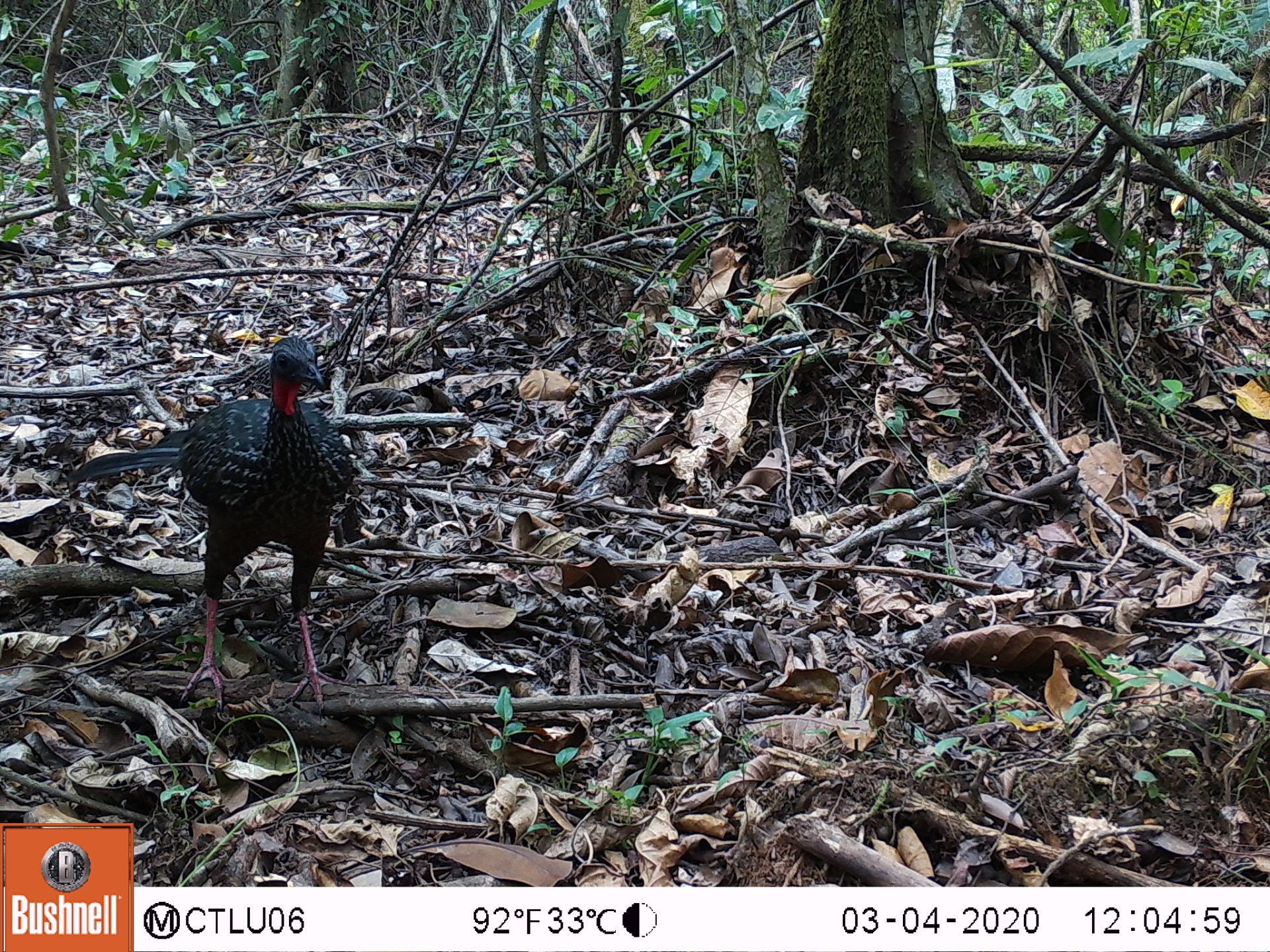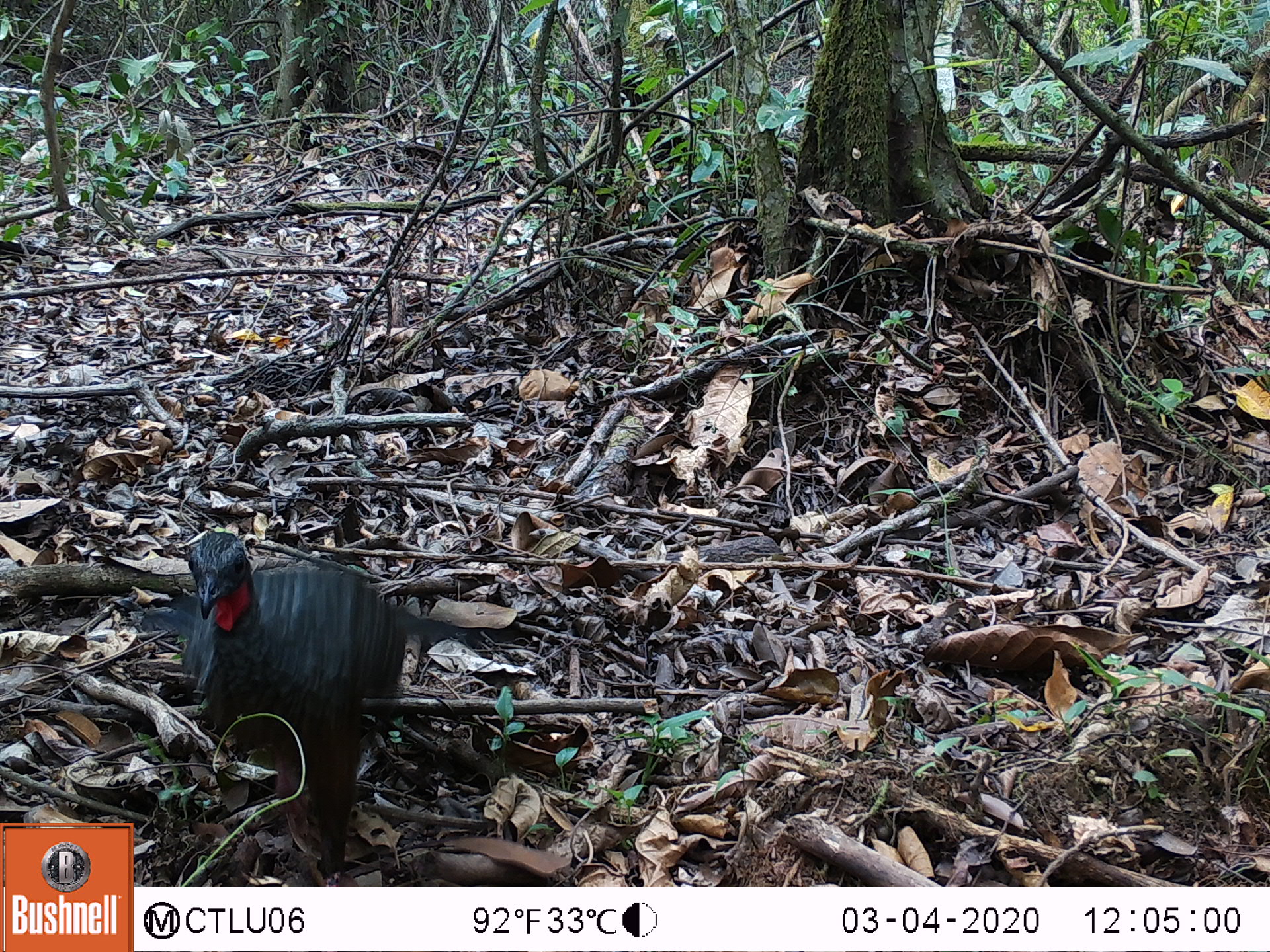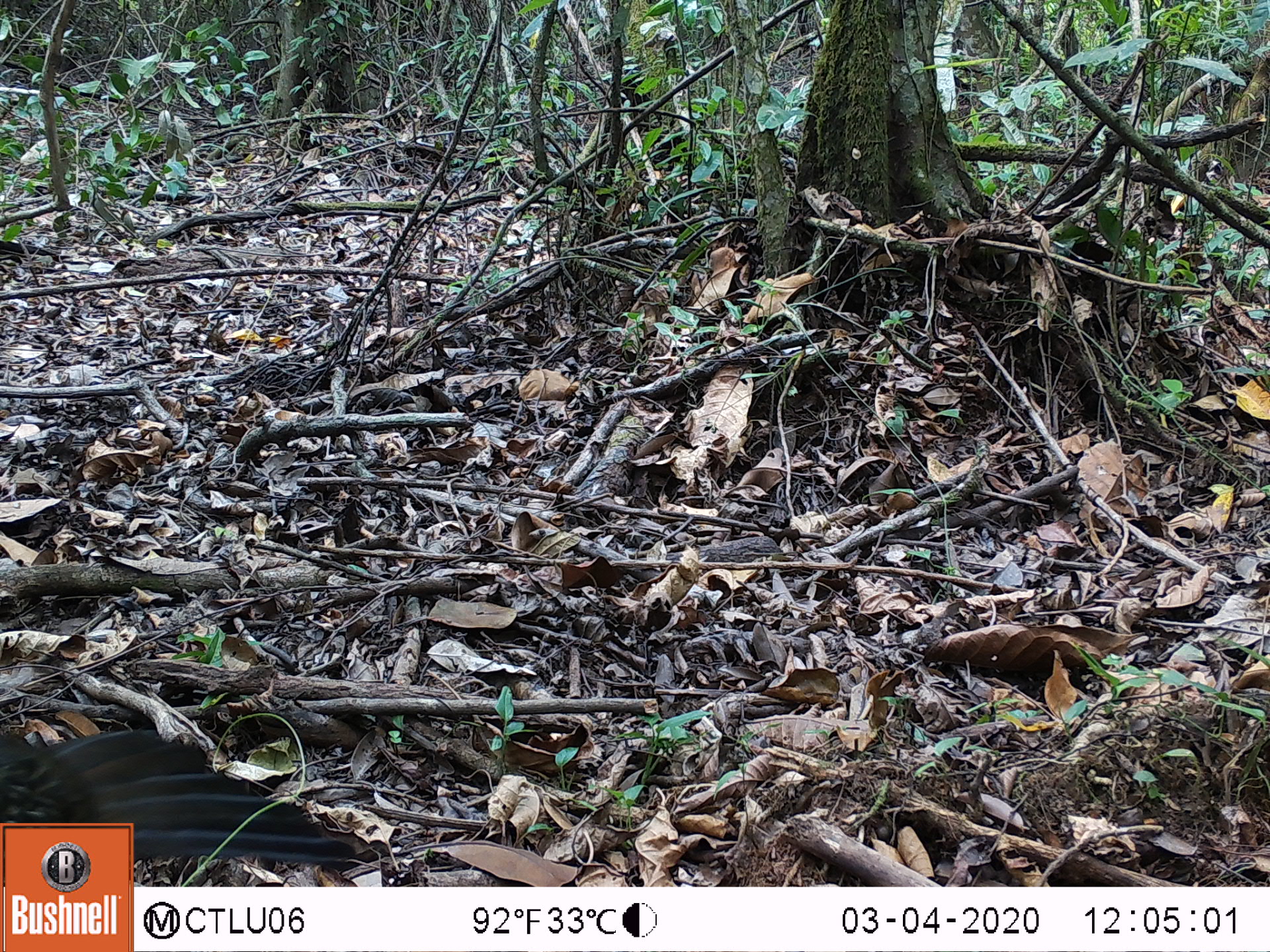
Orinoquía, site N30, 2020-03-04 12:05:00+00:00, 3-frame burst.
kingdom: Animalia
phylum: Chordata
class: Aves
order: Galliformes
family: Cracidae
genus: Penelope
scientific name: Penelope jacquacu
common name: spix's guan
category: spixs guan